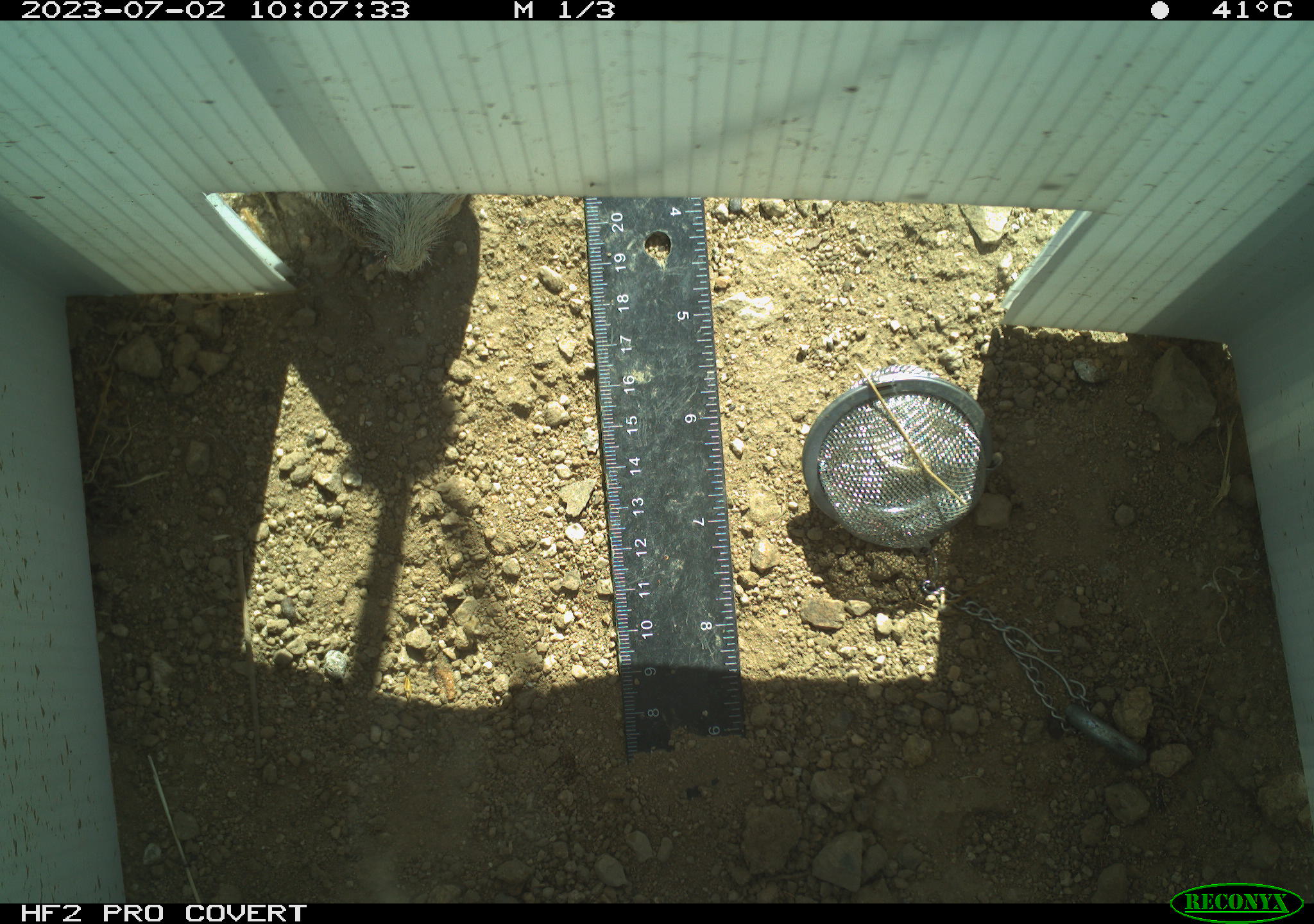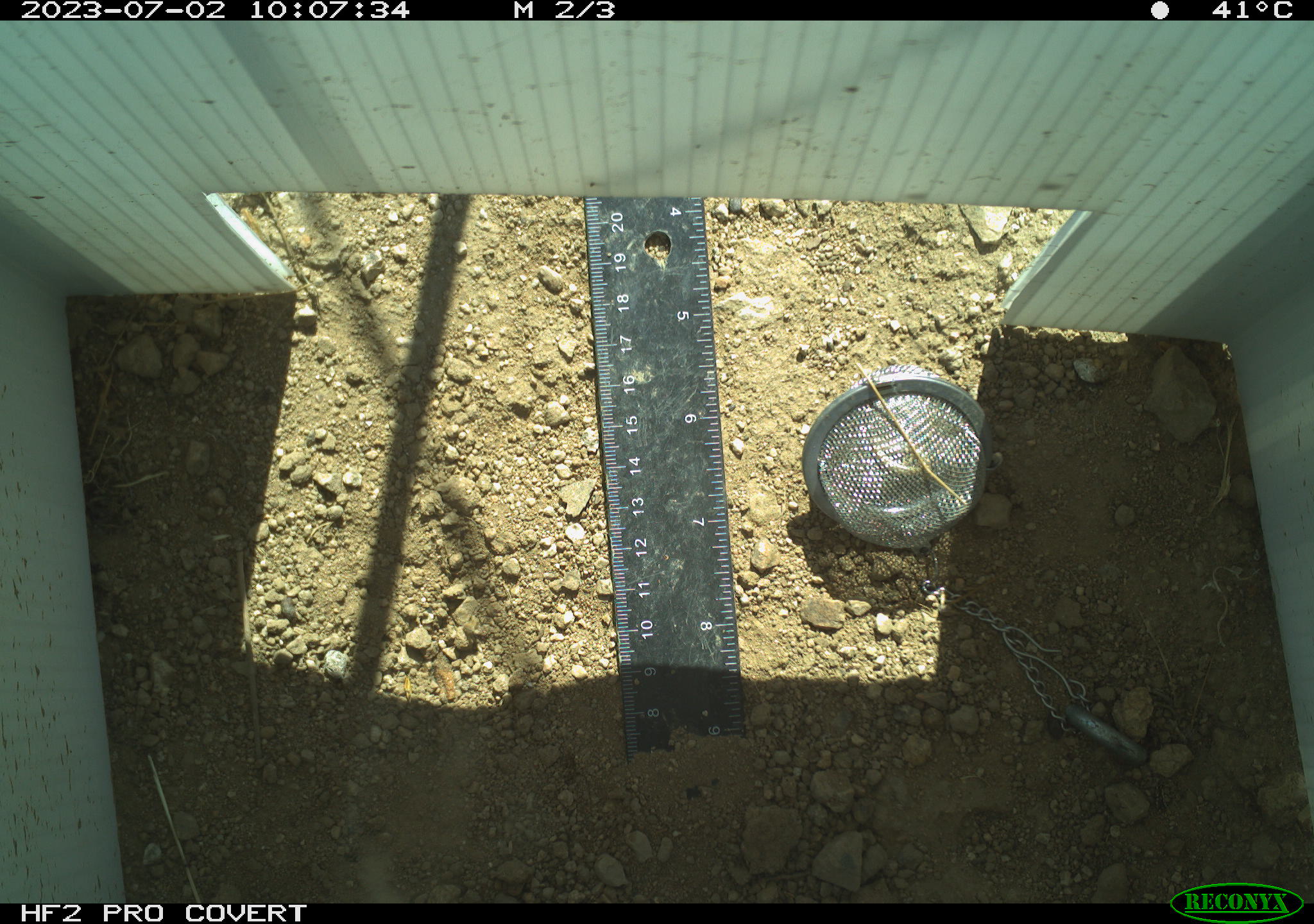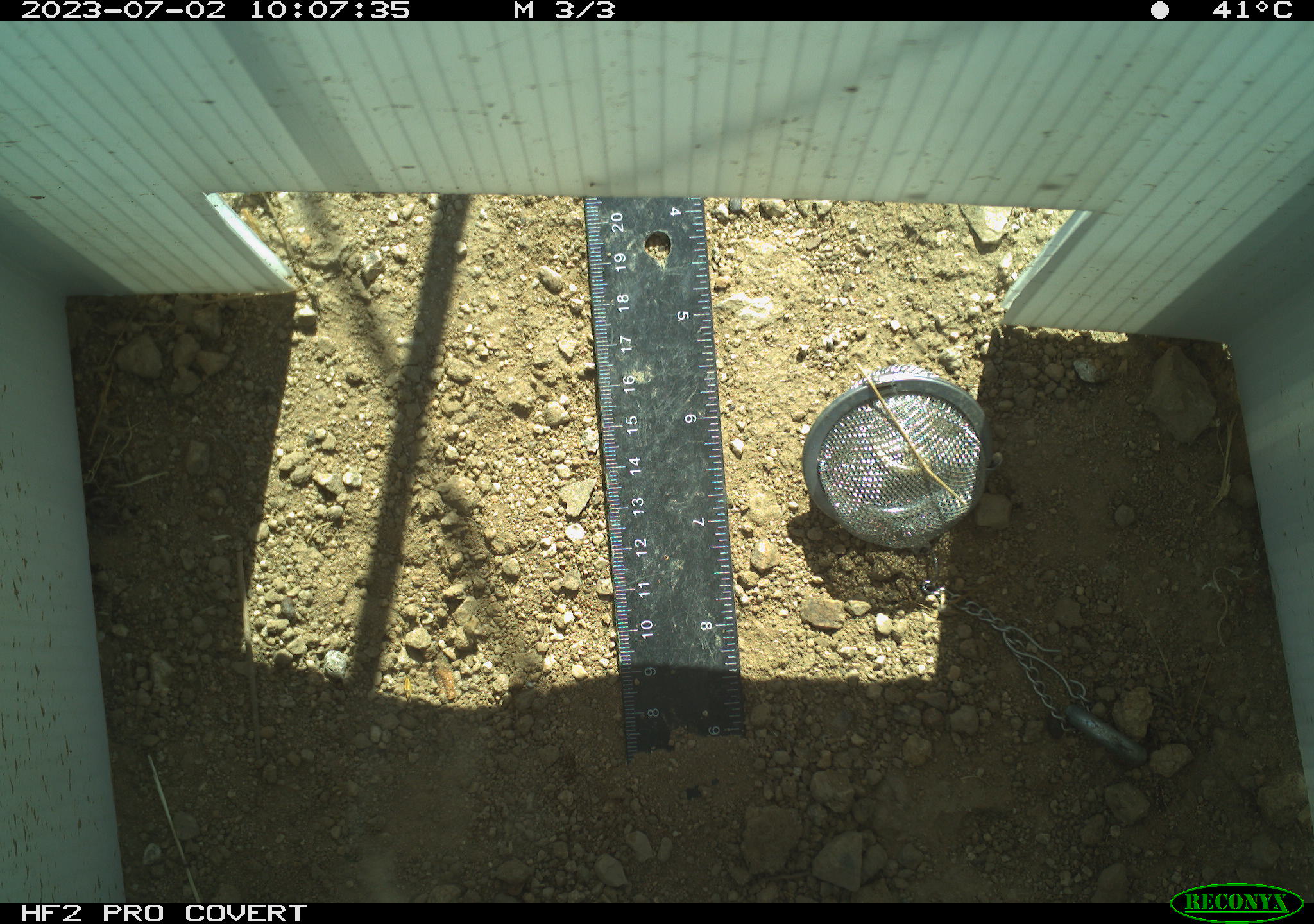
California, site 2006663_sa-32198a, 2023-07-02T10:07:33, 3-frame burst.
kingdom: Animalia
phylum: Chordata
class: Mammalia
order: Rodentia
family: Sciuridae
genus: Ammospermophilus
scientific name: Ammospermophilus leucurus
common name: white-tailed antelope squirrel